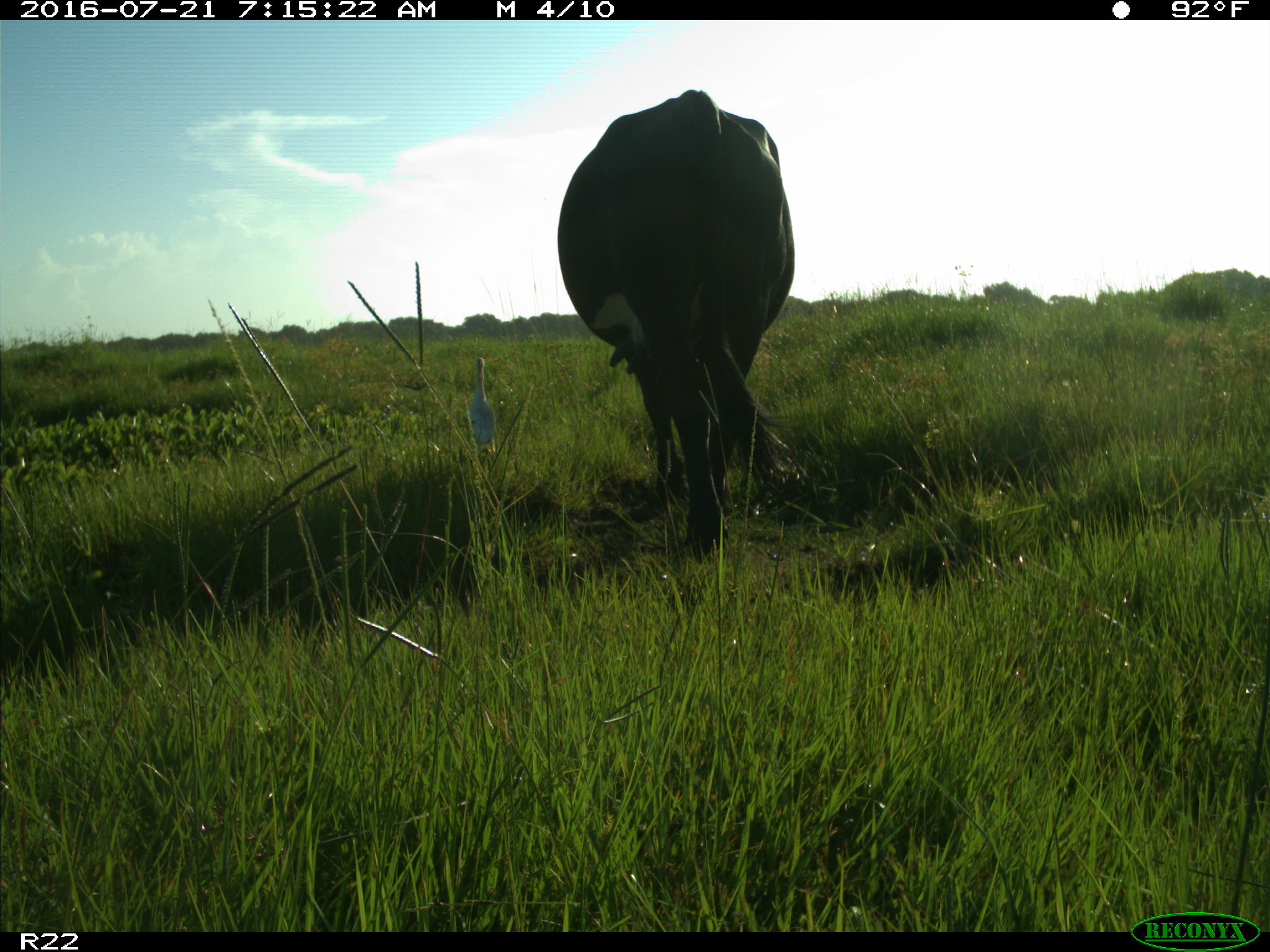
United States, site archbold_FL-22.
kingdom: Animalia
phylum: Chordata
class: Mammalia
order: Artiodactyla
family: Bovidae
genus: Bos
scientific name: Bos taurus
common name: domestic cow